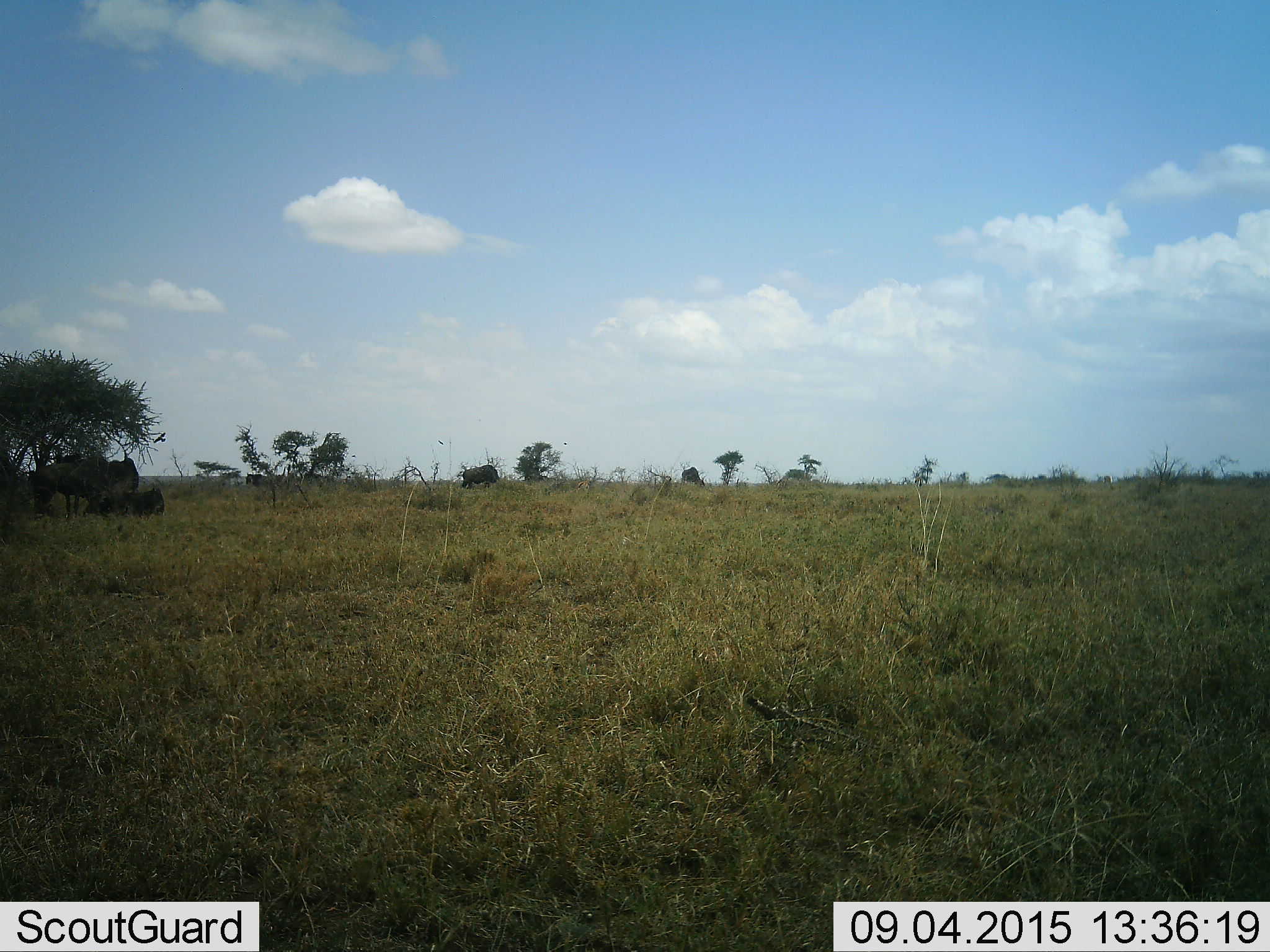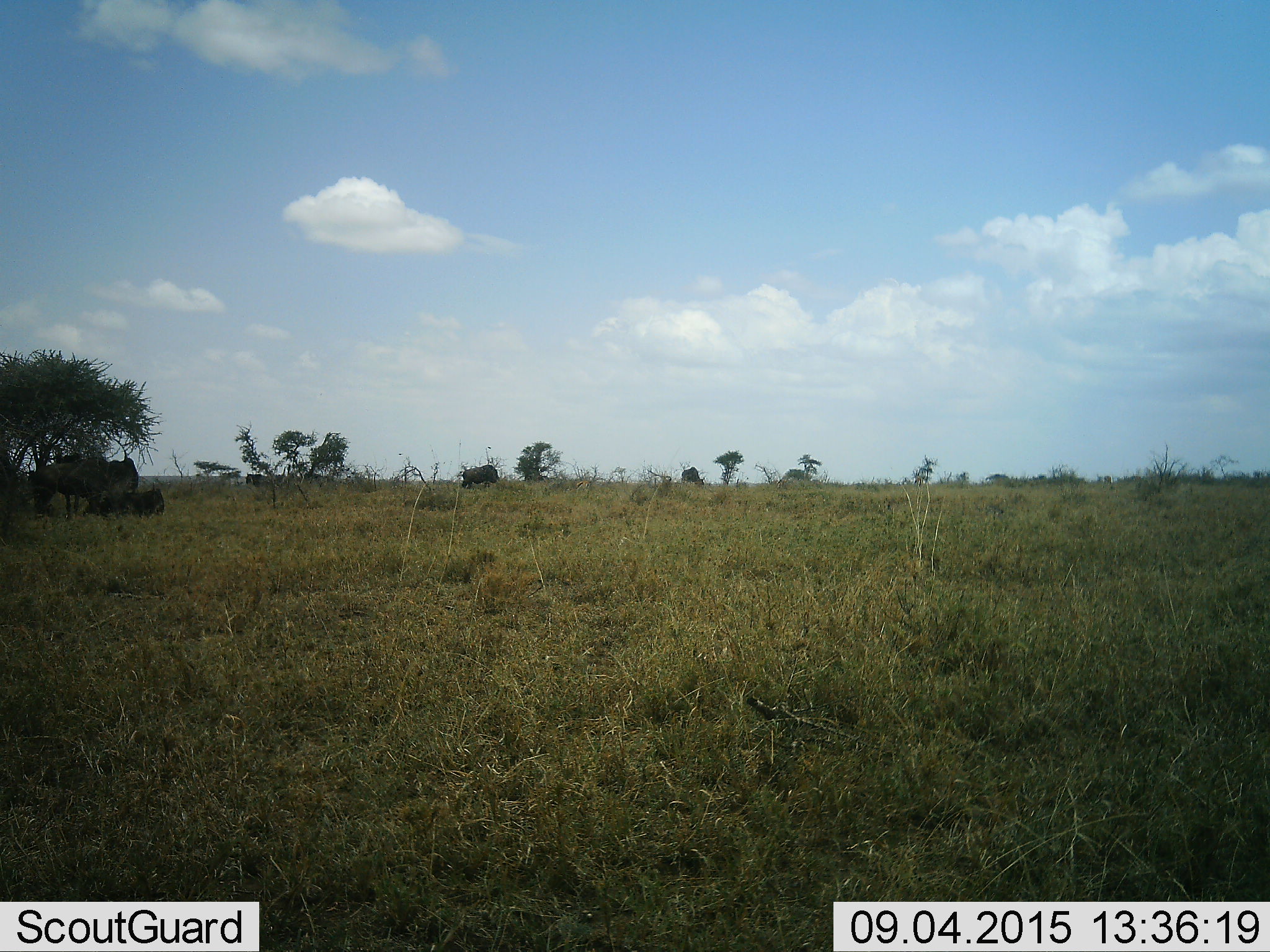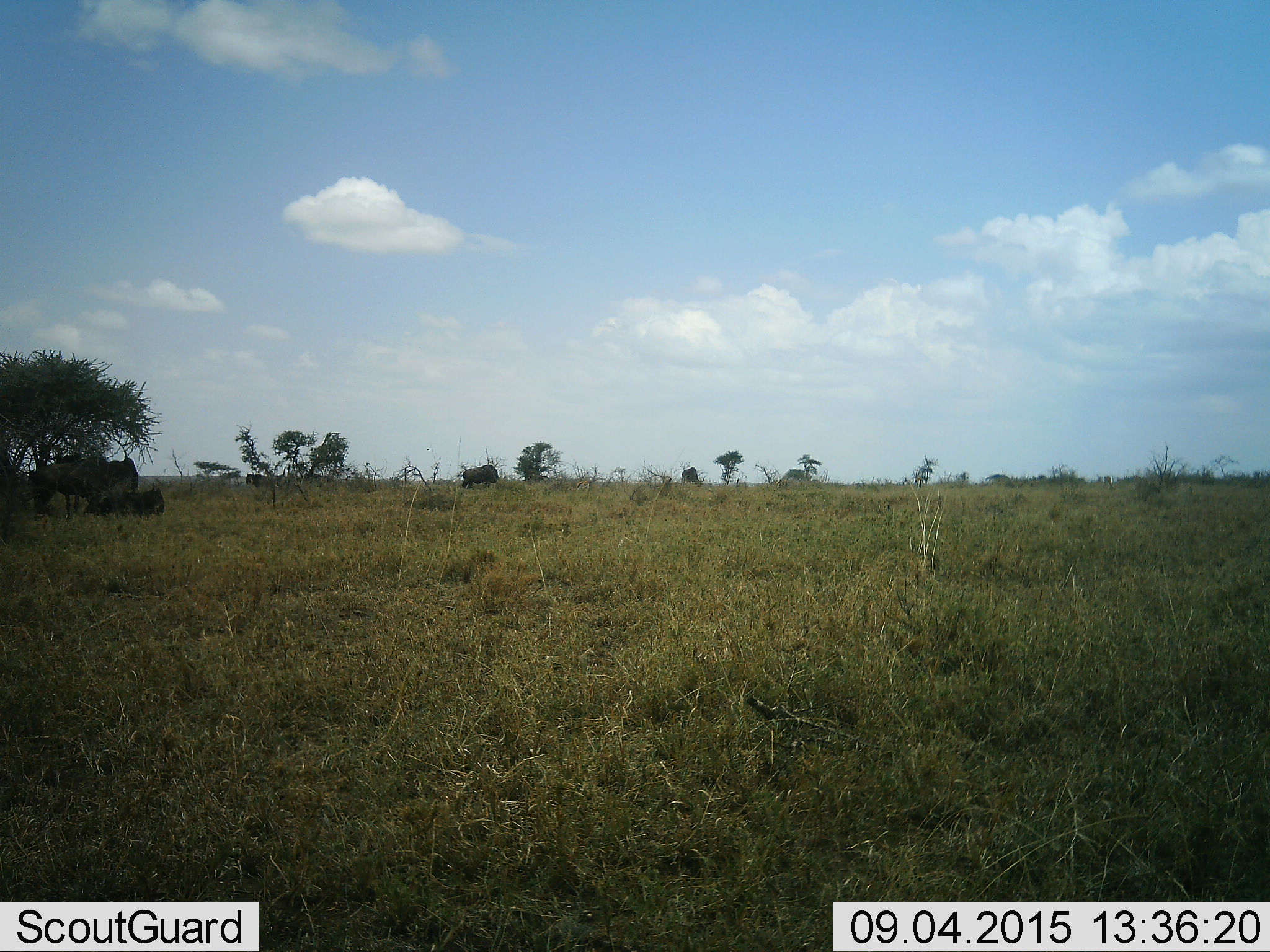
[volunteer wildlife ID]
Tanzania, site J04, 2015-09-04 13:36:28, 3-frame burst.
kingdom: Animalia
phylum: Chordata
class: Mammalia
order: Artiodactyla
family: Bovidae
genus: Connochaetes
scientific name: Connochaetes taurinus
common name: blue wildebeest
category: wildebeest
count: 5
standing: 33%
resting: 83%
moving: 0%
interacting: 0%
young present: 0%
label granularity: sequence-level